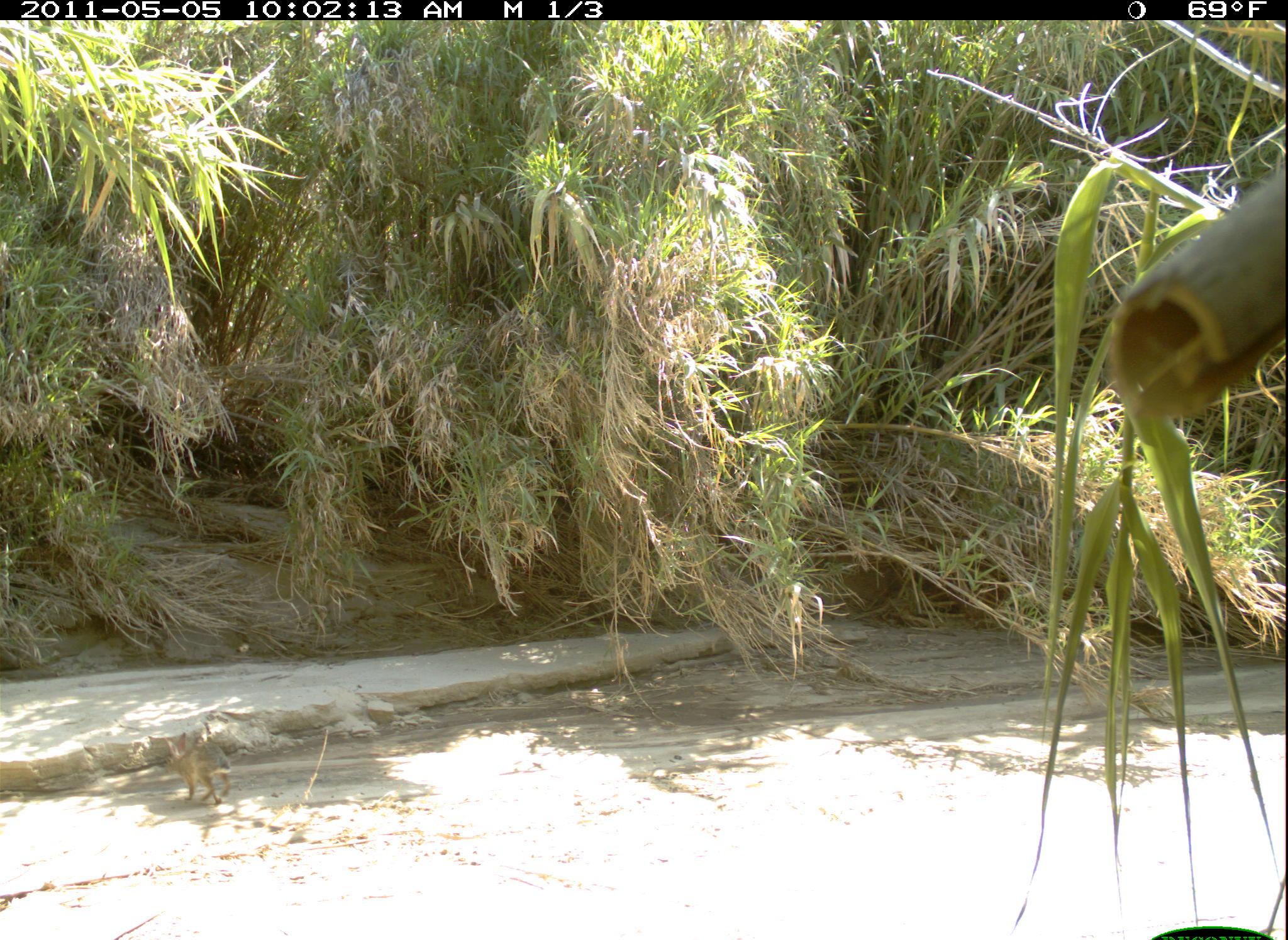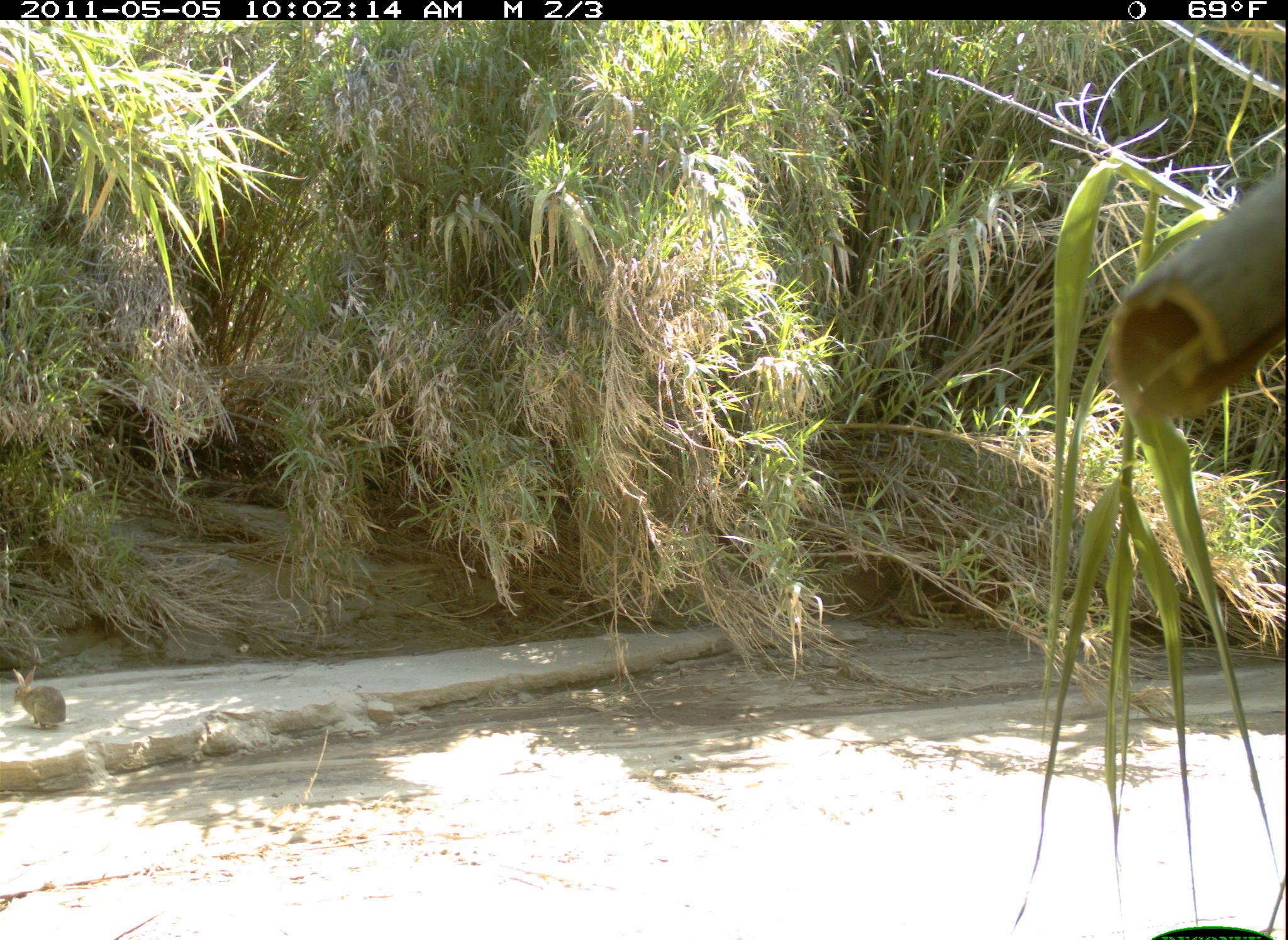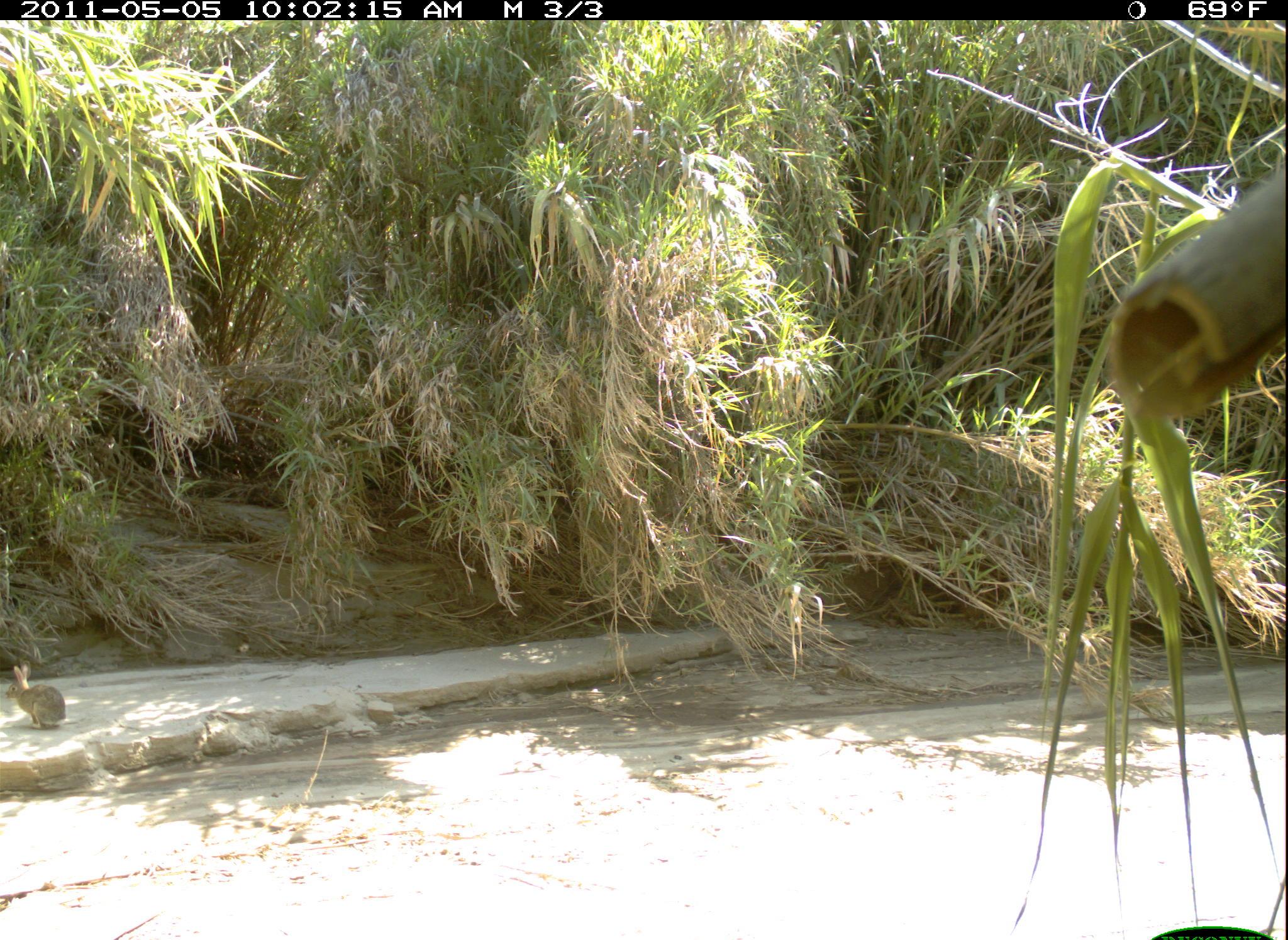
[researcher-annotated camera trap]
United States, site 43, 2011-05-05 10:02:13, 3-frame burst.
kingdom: Animalia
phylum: Chordata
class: Mammalia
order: Lagomorpha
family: Leporidae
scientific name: Leporidae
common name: rabbits and hares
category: rabbit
Rabbit (rabbits and hares) (Leporidae).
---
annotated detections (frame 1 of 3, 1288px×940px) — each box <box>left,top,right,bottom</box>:
rabbit: <box>153,736,250,815</box>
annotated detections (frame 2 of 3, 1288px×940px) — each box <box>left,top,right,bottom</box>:
rabbit: <box>5,664,76,738</box>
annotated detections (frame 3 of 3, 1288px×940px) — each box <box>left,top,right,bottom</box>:
rabbit: <box>2,657,80,744</box>